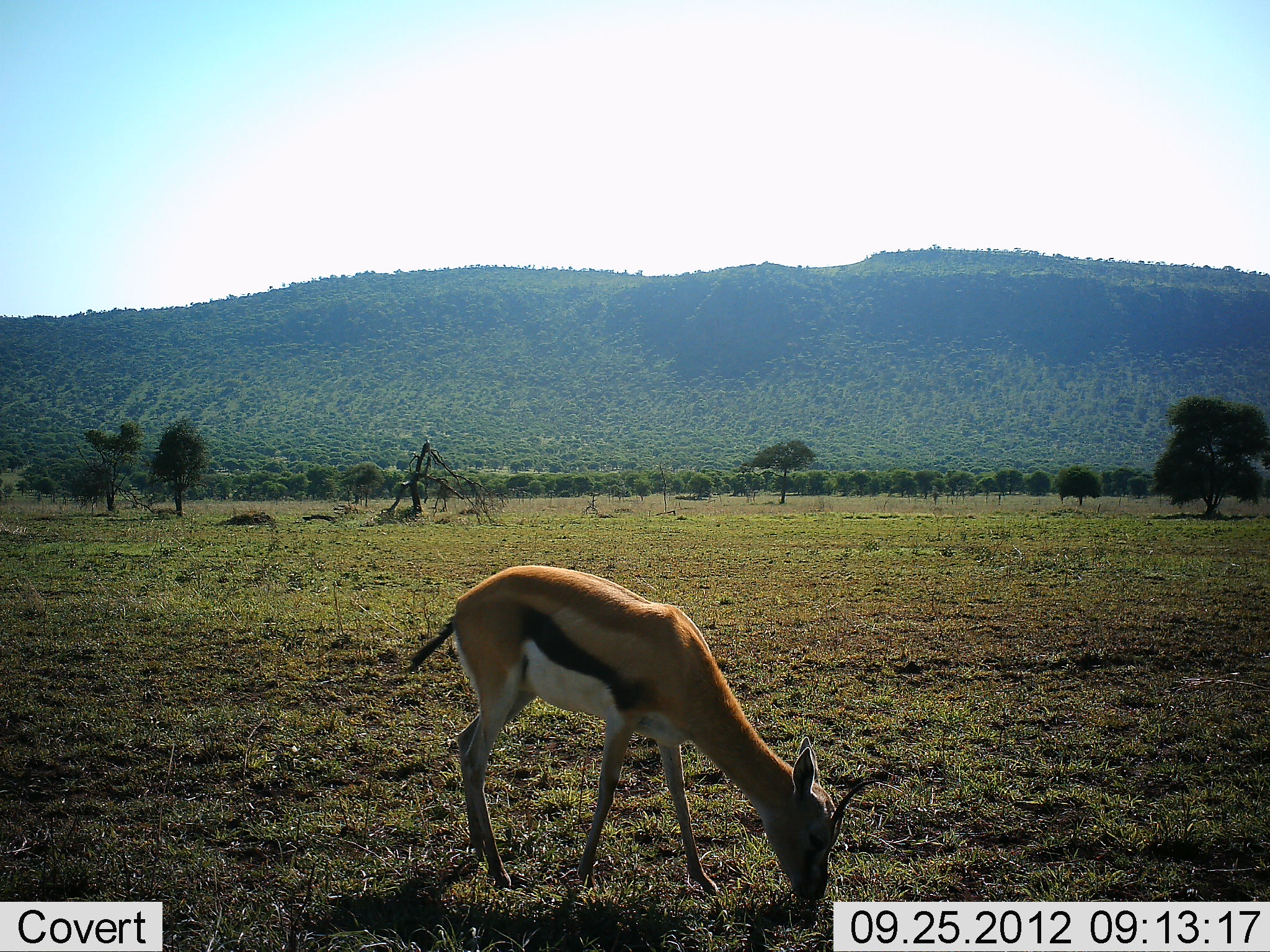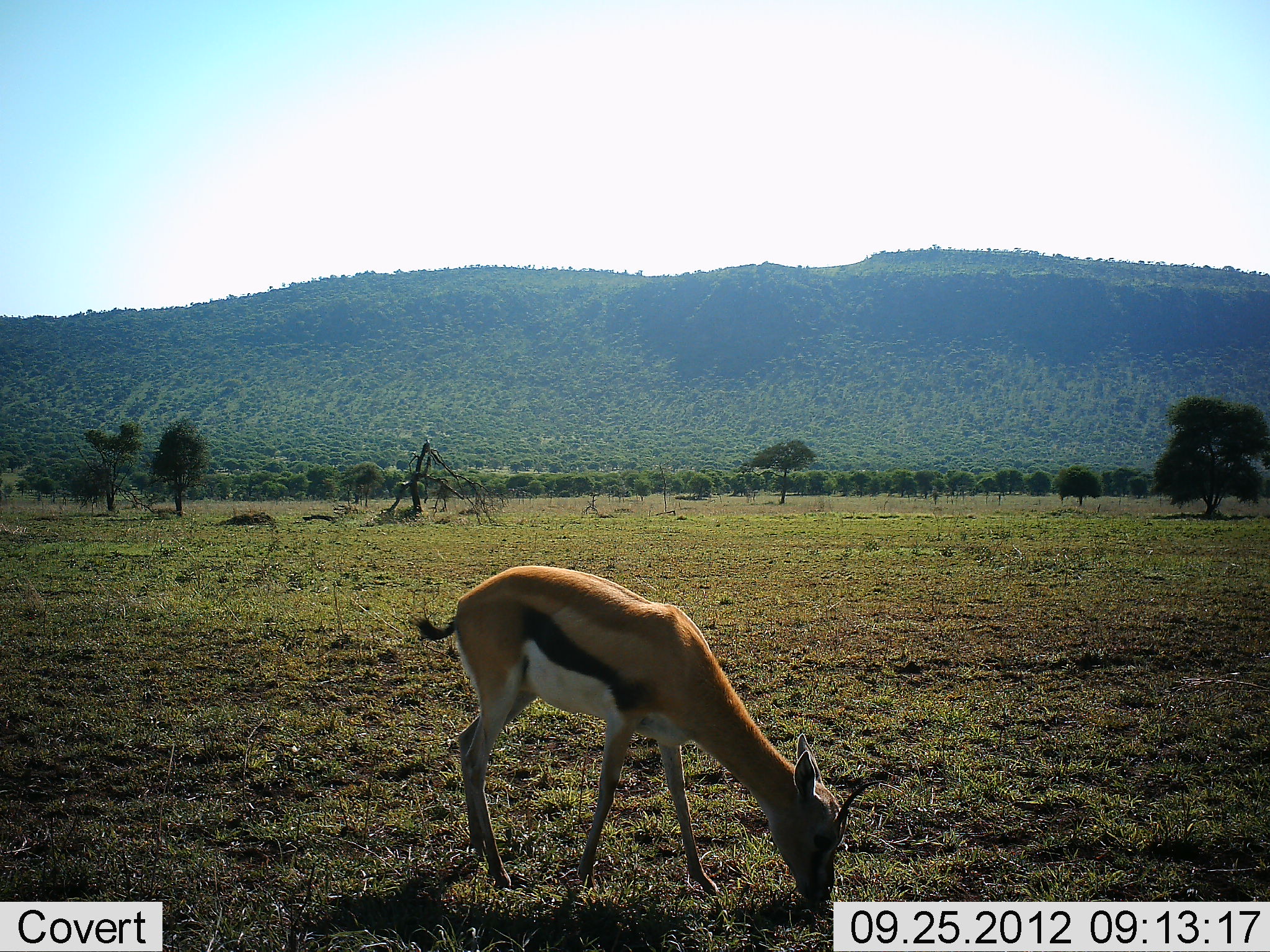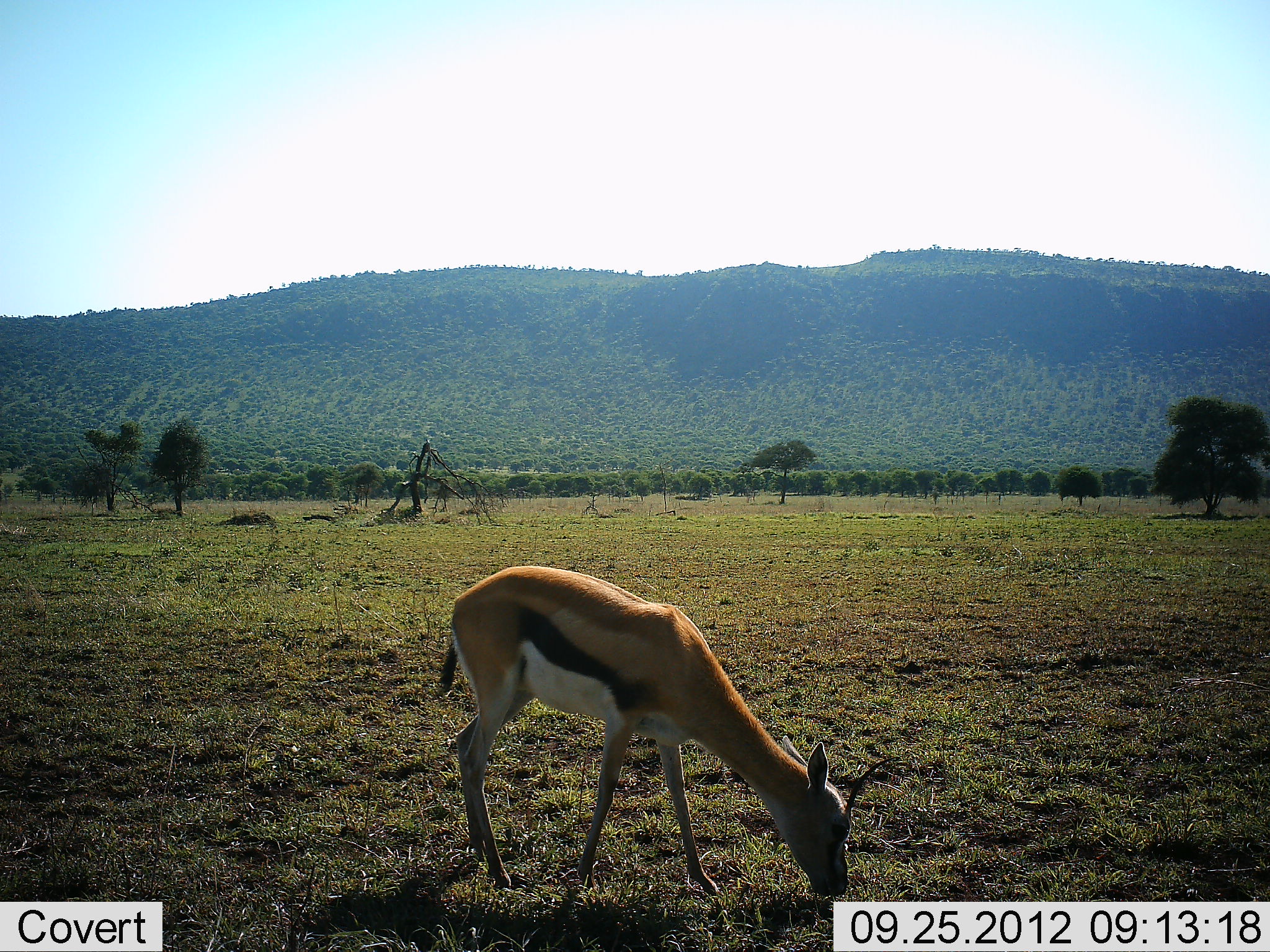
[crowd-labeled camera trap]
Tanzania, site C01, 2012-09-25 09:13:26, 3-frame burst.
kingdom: Animalia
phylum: Chordata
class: Mammalia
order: Artiodactyla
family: Bovidae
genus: Eudorcas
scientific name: Eudorcas thomsonii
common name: thomson's gazelle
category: gazellethomsons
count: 1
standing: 30%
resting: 0%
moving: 0%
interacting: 0%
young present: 0%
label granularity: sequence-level